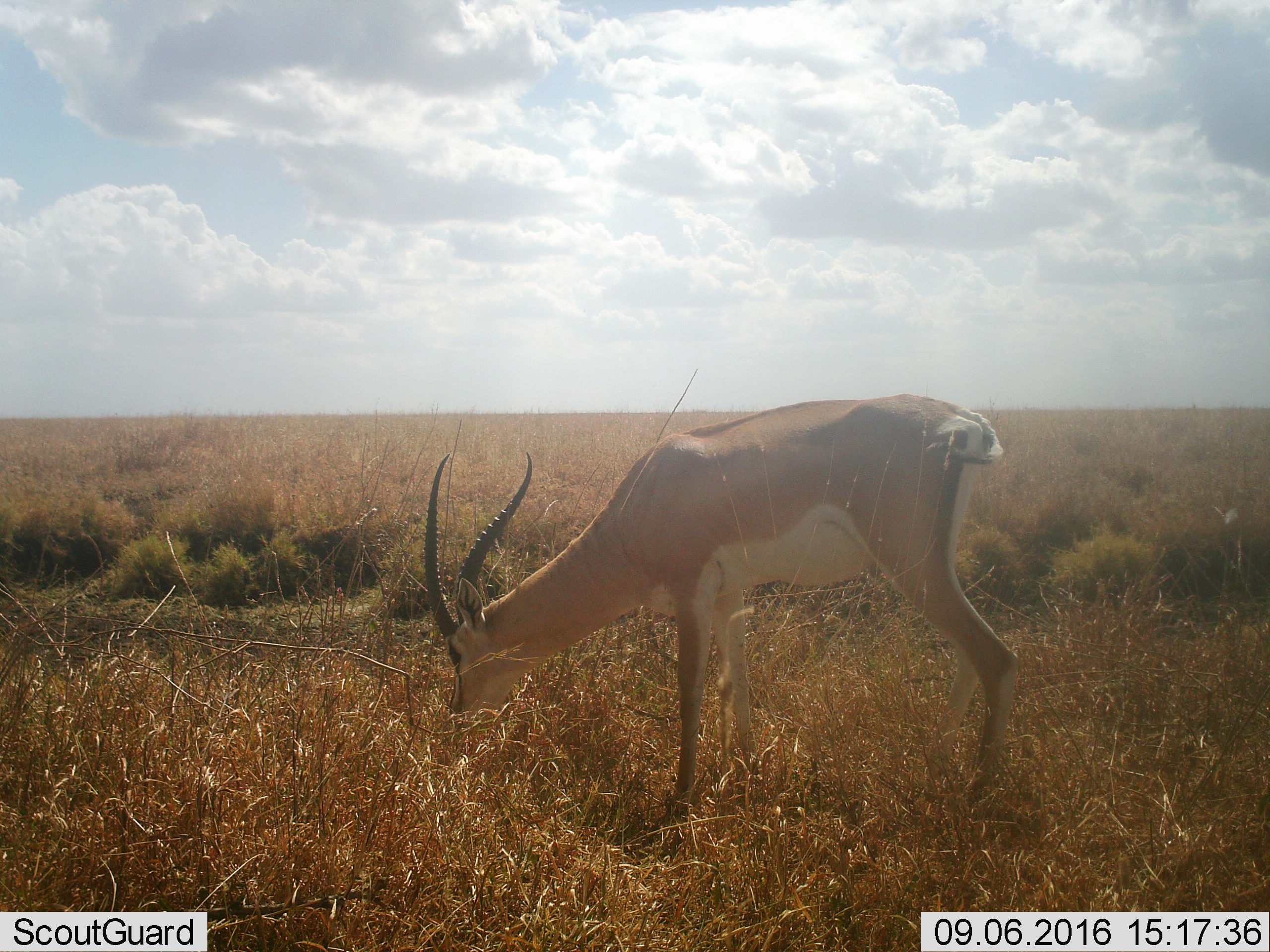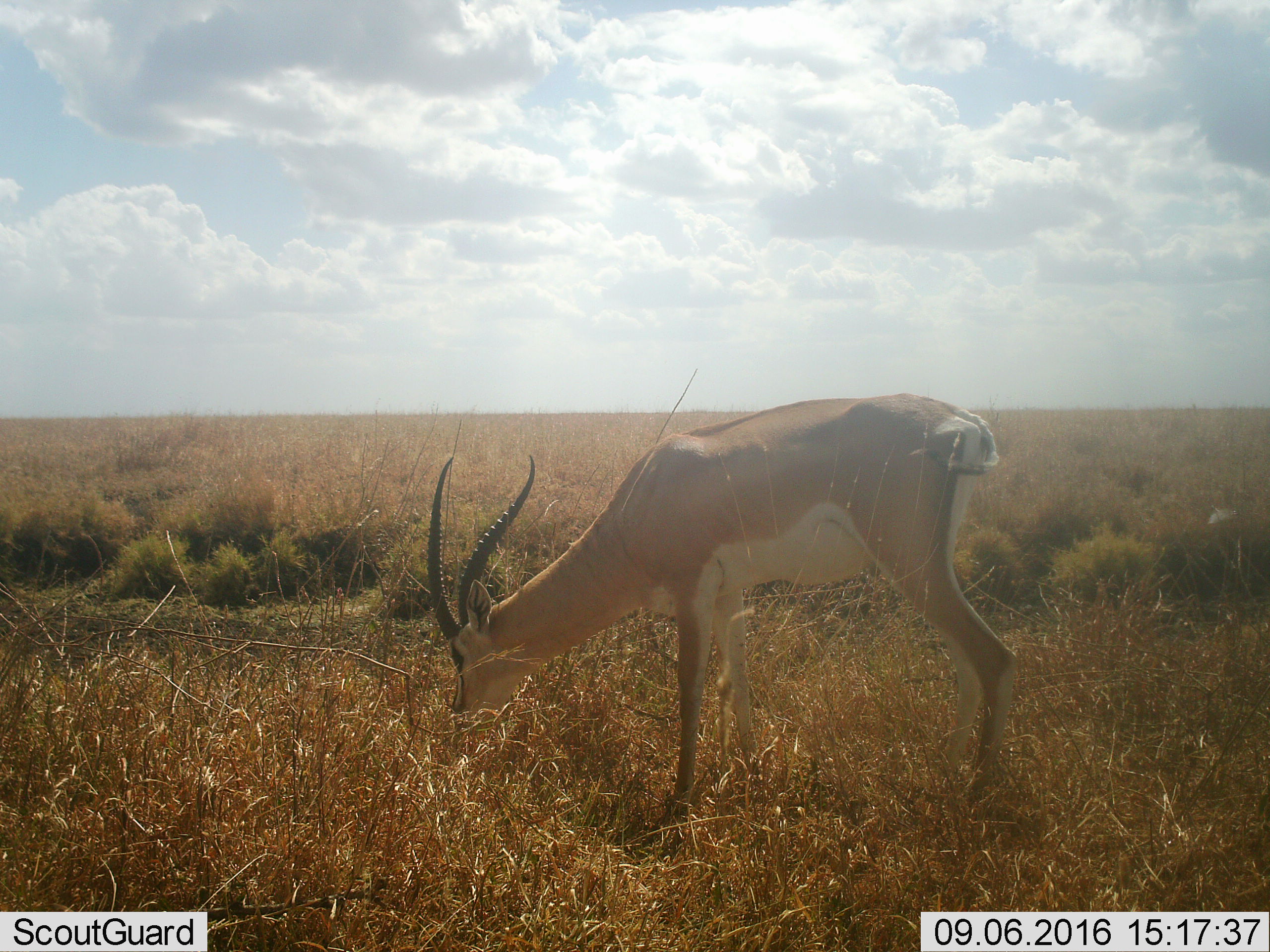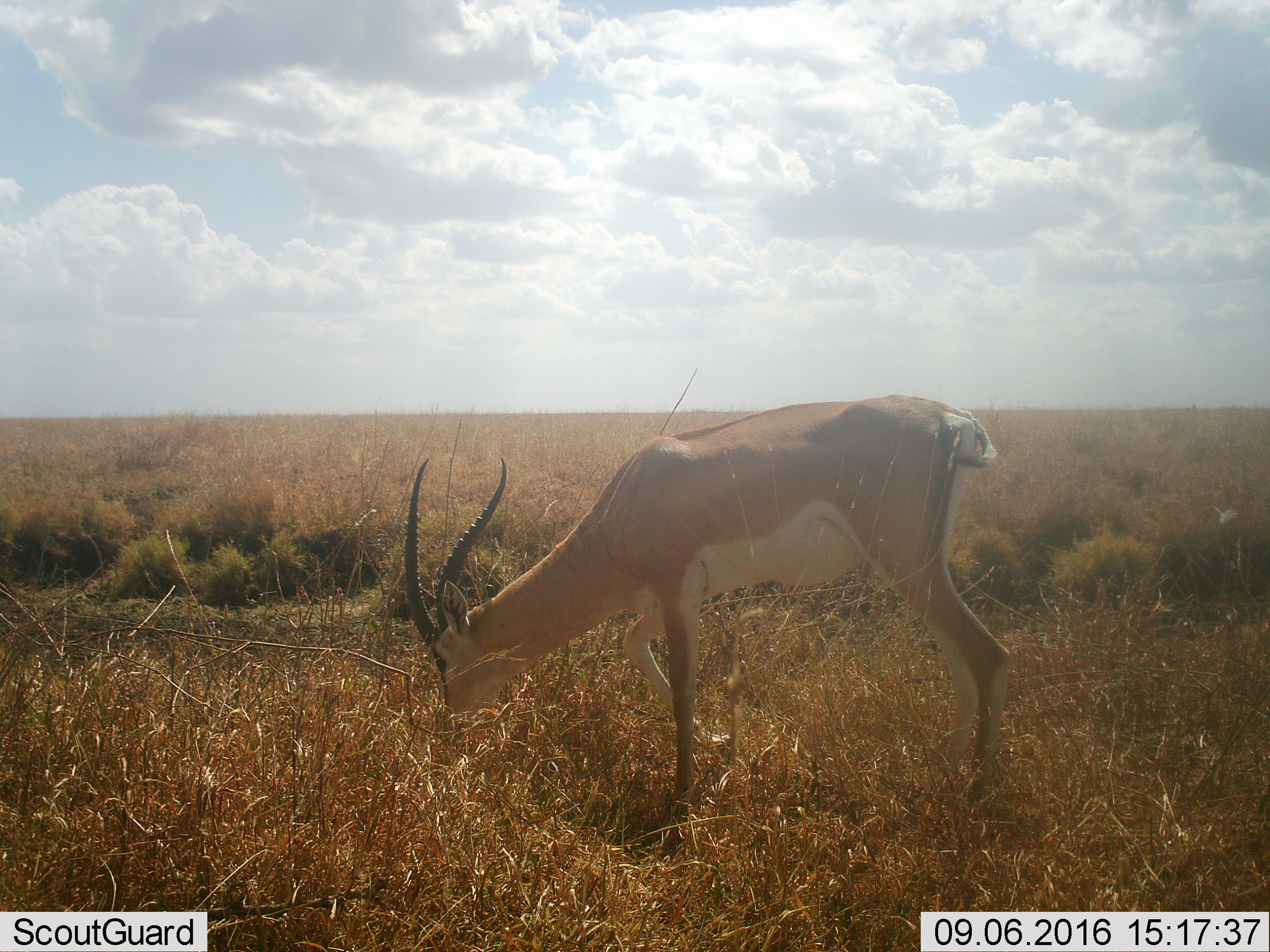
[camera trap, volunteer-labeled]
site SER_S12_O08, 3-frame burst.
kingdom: Animalia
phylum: Chordata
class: Mammalia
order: Artiodactyla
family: Bovidae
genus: Nanger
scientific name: Nanger granti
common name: grant's gazelle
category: gazellegrants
Gazellegrants (grant's gazelle) (Nanger granti), count 1. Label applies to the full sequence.